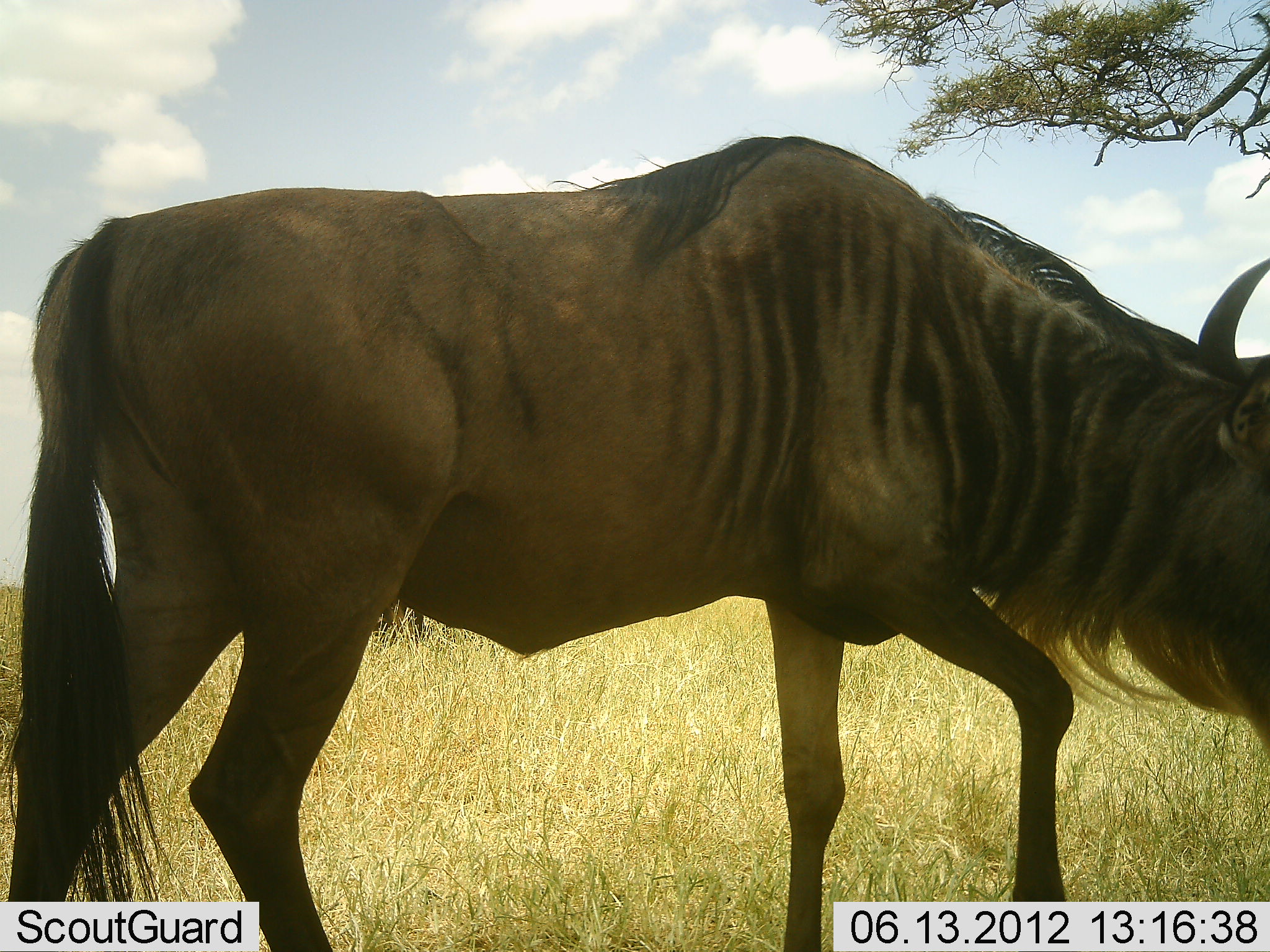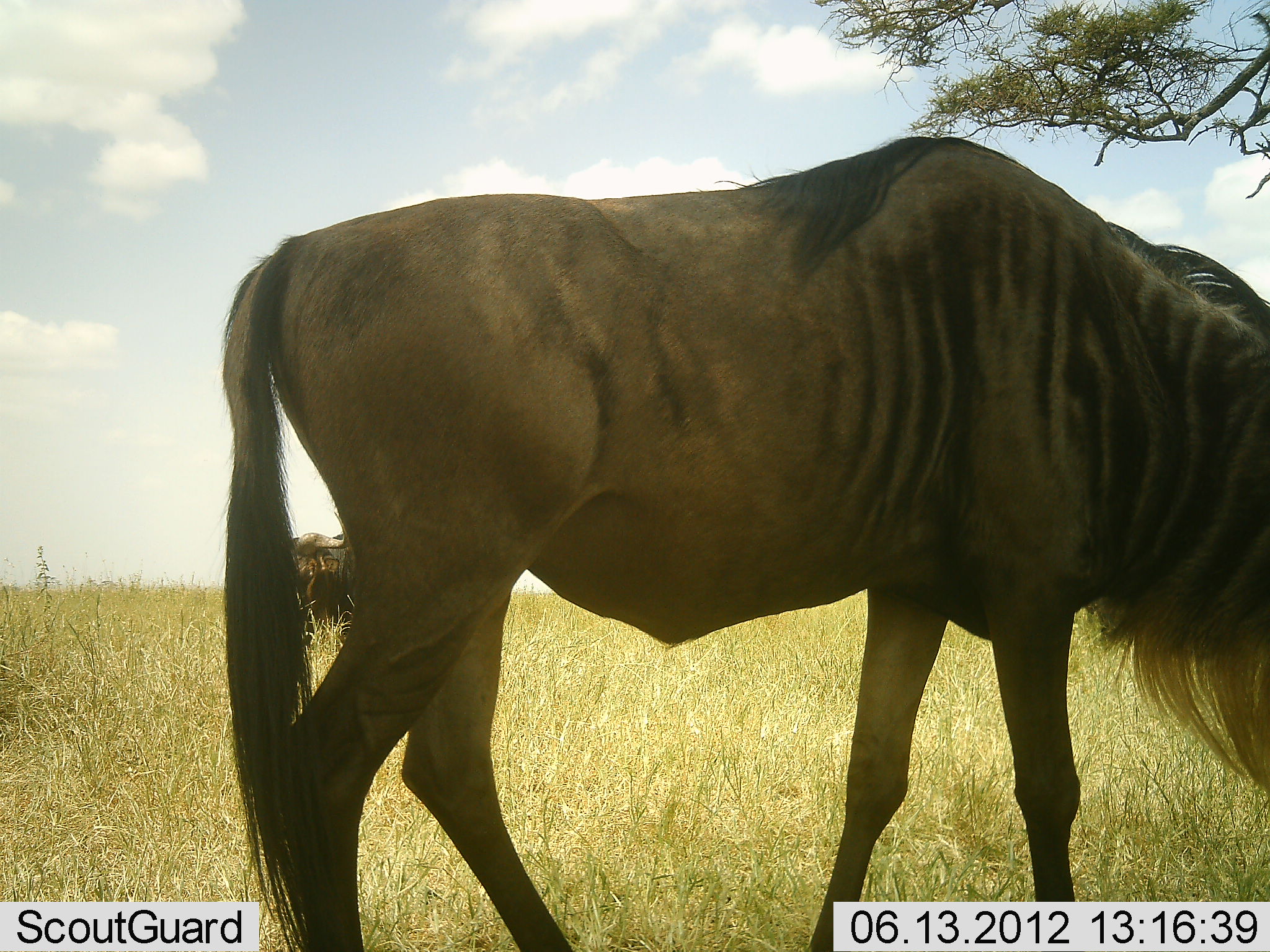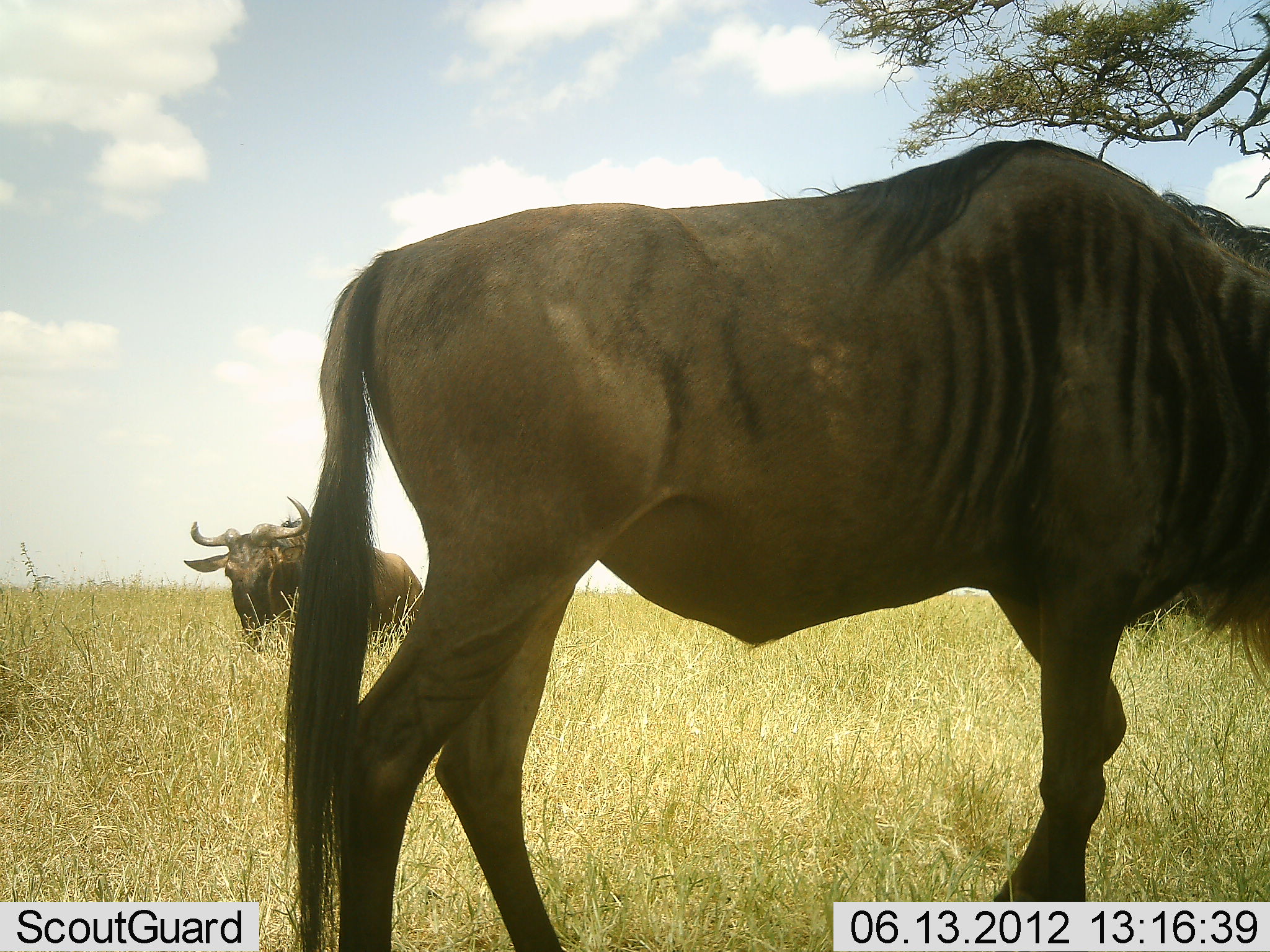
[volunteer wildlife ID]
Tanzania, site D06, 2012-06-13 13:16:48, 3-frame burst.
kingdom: Animalia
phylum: Chordata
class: Mammalia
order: Artiodactyla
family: Bovidae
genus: Connochaetes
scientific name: Connochaetes taurinus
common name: blue wildebeest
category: wildebeest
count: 2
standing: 40%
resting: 10%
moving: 80%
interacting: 0%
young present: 0%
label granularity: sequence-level